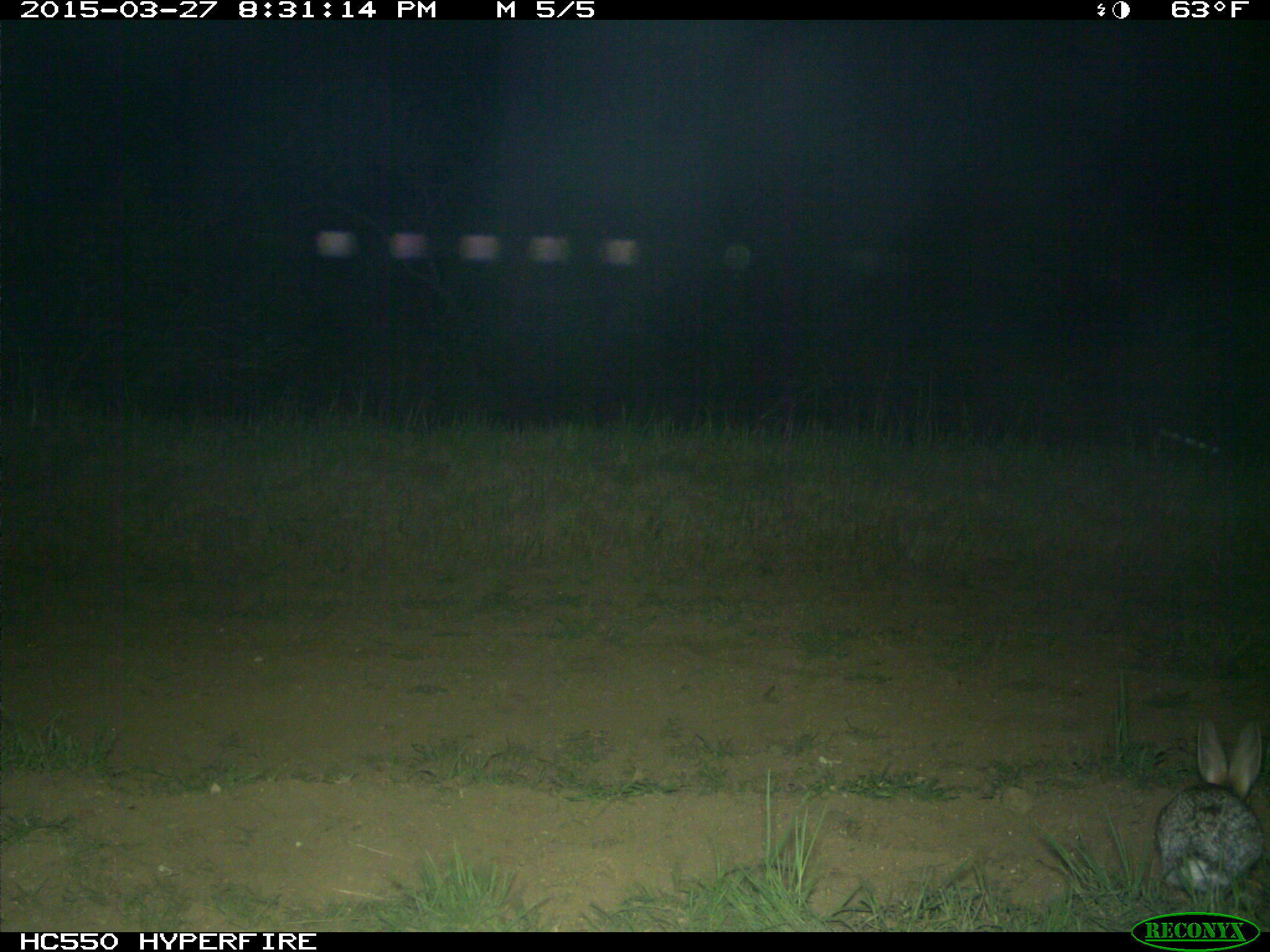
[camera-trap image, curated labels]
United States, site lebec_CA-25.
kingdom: Animalia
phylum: Chordata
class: Mammalia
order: Lagomorpha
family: Leporidae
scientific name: Leporidae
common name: rabbits and hares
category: unidentified rabbit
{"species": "unidentified rabbit (rabbits and hares) (Leporidae)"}